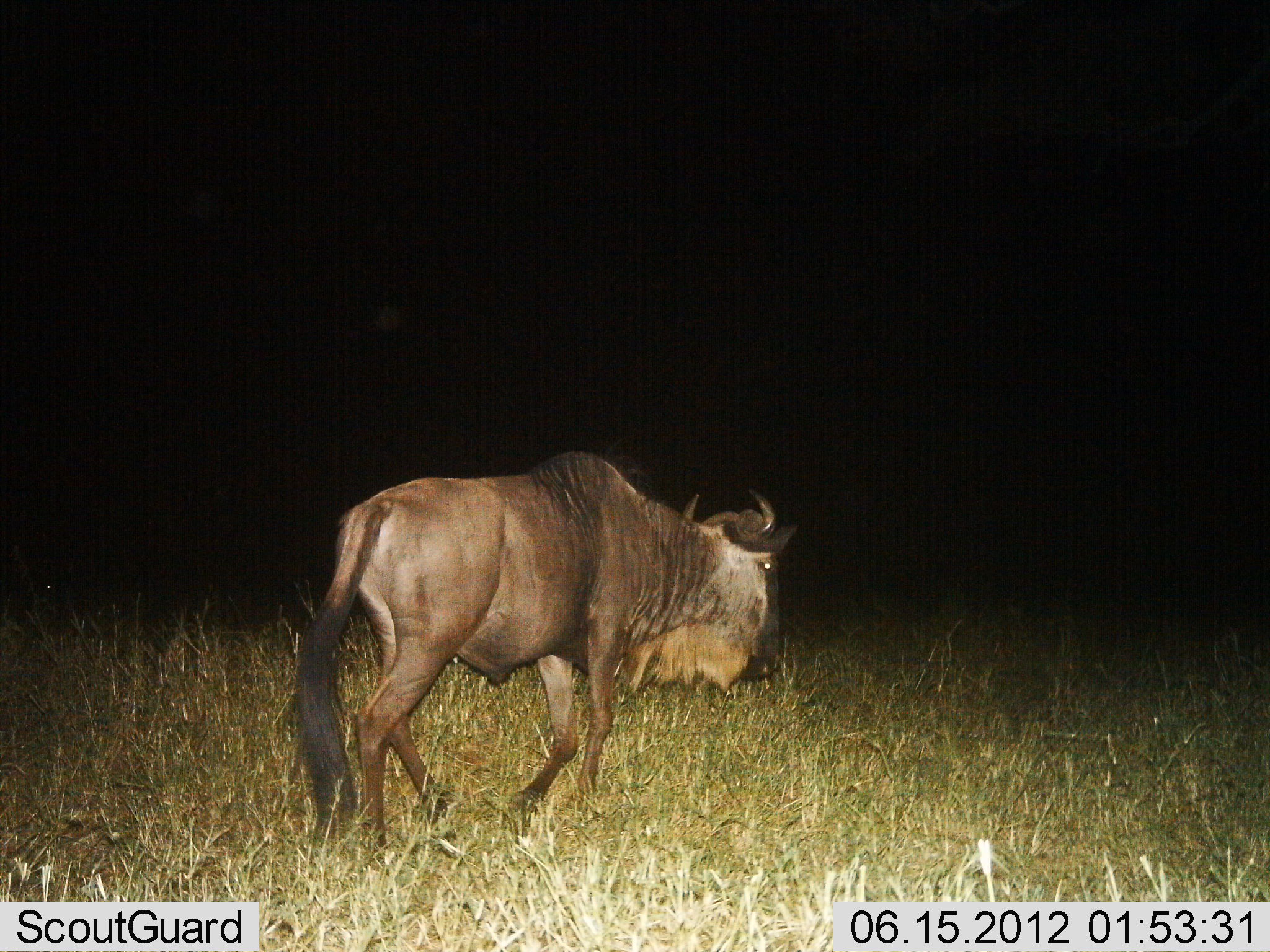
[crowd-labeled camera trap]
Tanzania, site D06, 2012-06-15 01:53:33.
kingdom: Animalia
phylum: Chordata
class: Mammalia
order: Artiodactyla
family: Bovidae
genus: Connochaetes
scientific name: Connochaetes taurinus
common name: blue wildebeest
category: wildebeest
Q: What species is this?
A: Wildebeest (blue wildebeest) (Connochaetes taurinus).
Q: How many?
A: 1.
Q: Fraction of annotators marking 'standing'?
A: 20%.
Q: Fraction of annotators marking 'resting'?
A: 0%.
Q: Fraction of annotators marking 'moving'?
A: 80%.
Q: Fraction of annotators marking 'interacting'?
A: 0%.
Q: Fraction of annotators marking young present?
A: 10%.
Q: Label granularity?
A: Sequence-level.